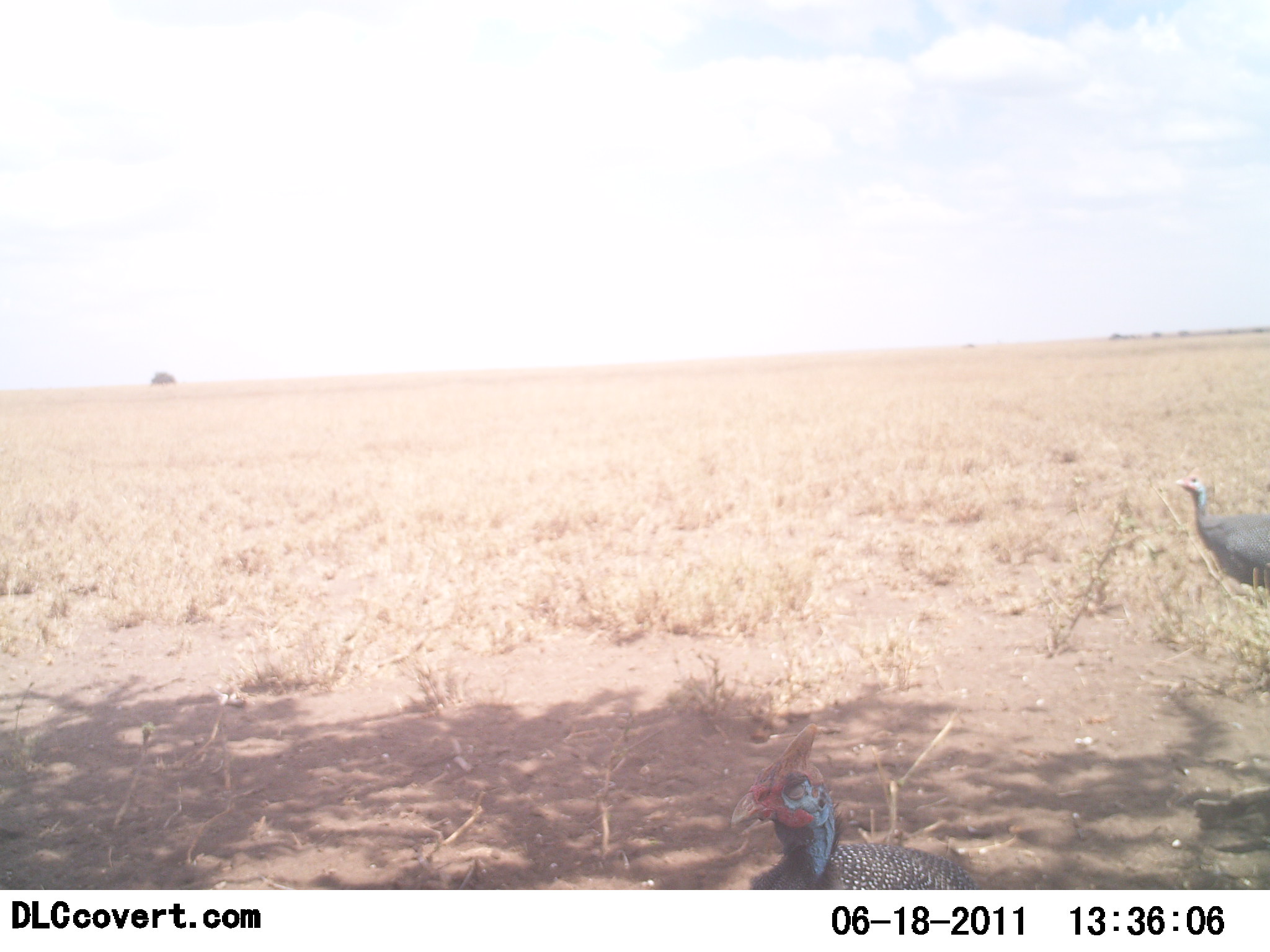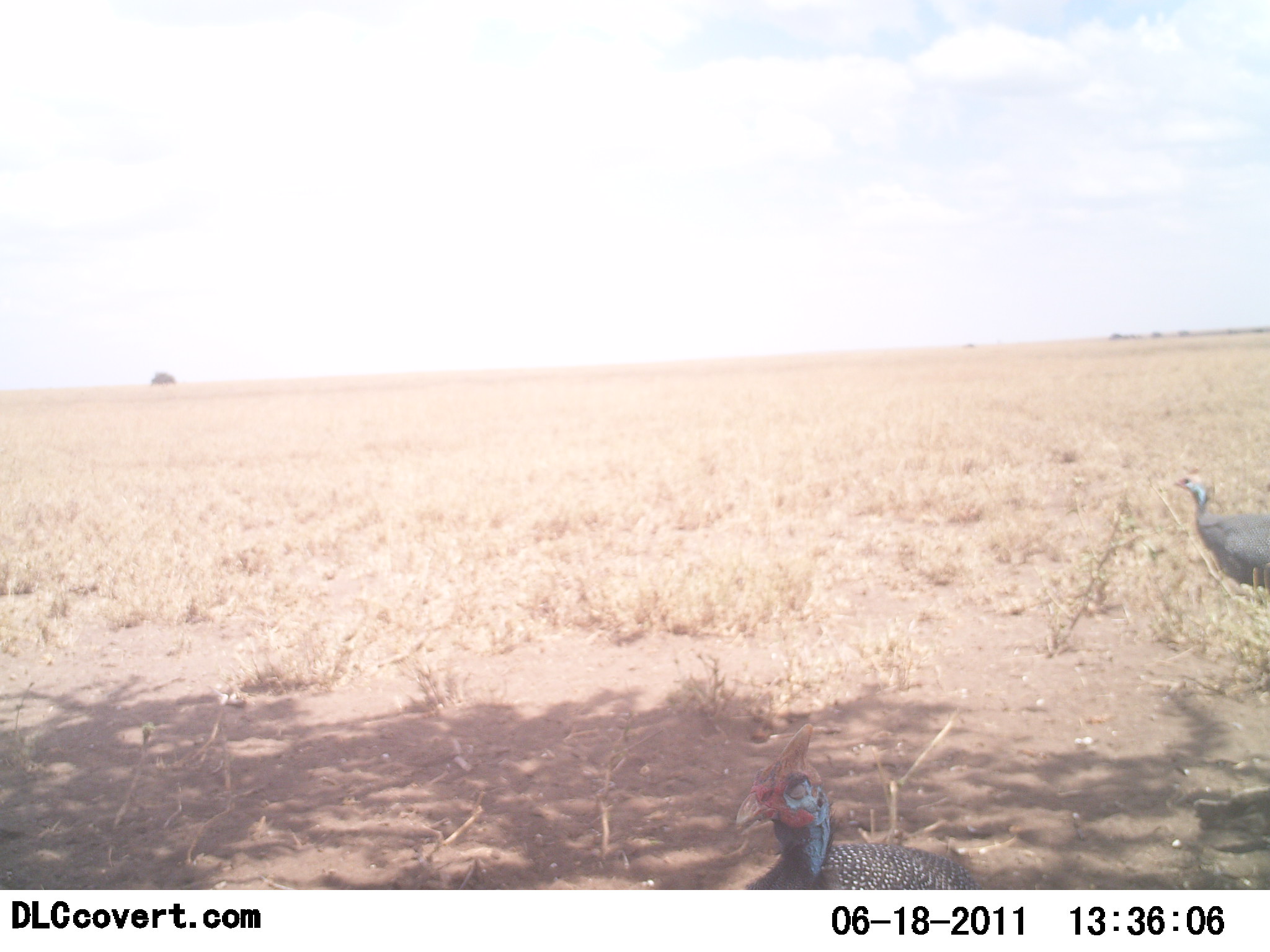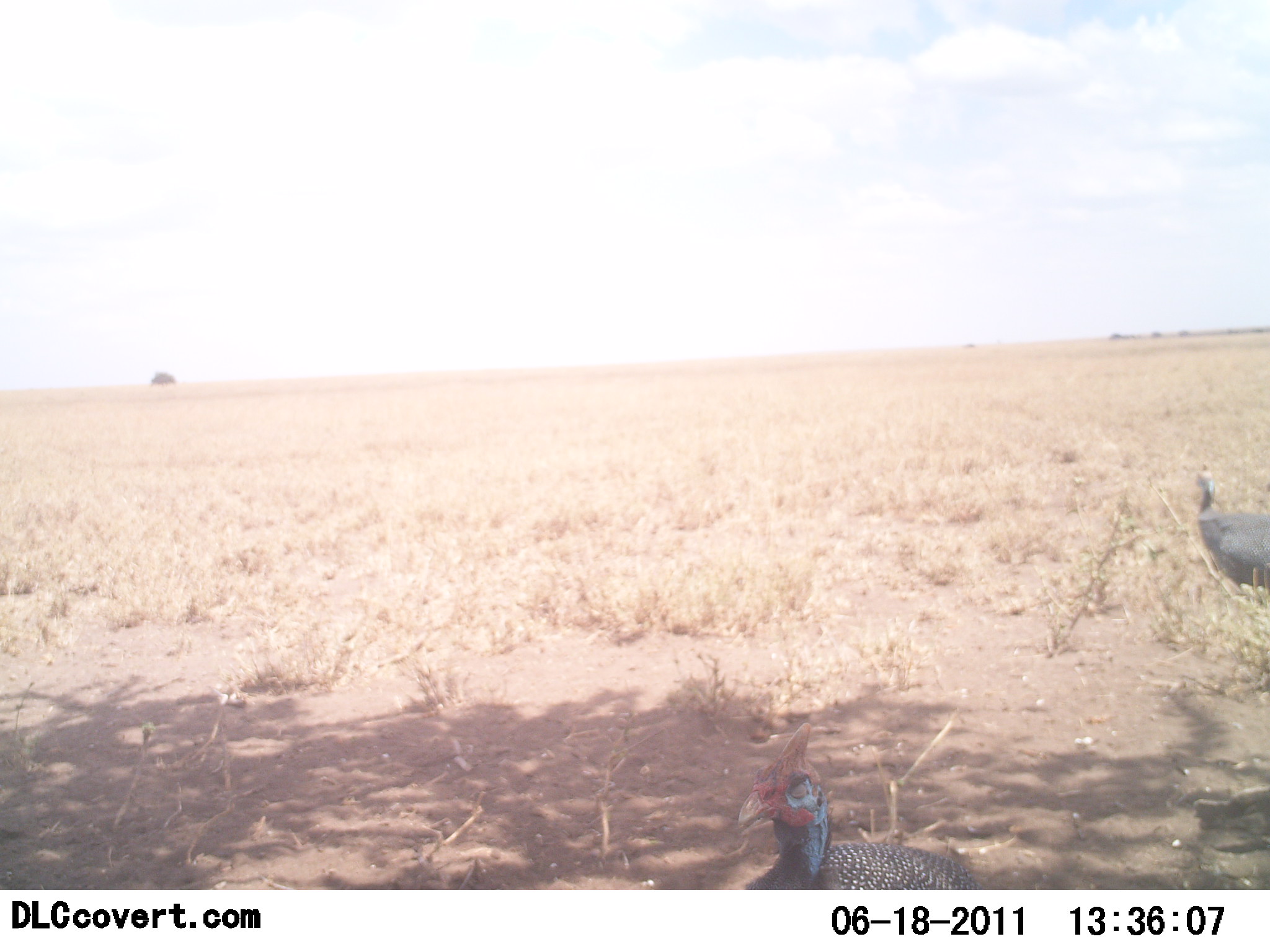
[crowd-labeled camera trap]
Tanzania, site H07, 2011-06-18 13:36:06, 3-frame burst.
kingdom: Animalia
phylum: Chordata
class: Aves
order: Galliformes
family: Numididae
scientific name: Numididae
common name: guinea fowl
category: guineafowl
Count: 2.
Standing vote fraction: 100%.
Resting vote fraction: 18%.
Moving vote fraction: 0%.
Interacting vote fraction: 0%.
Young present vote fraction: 0%.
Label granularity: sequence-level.